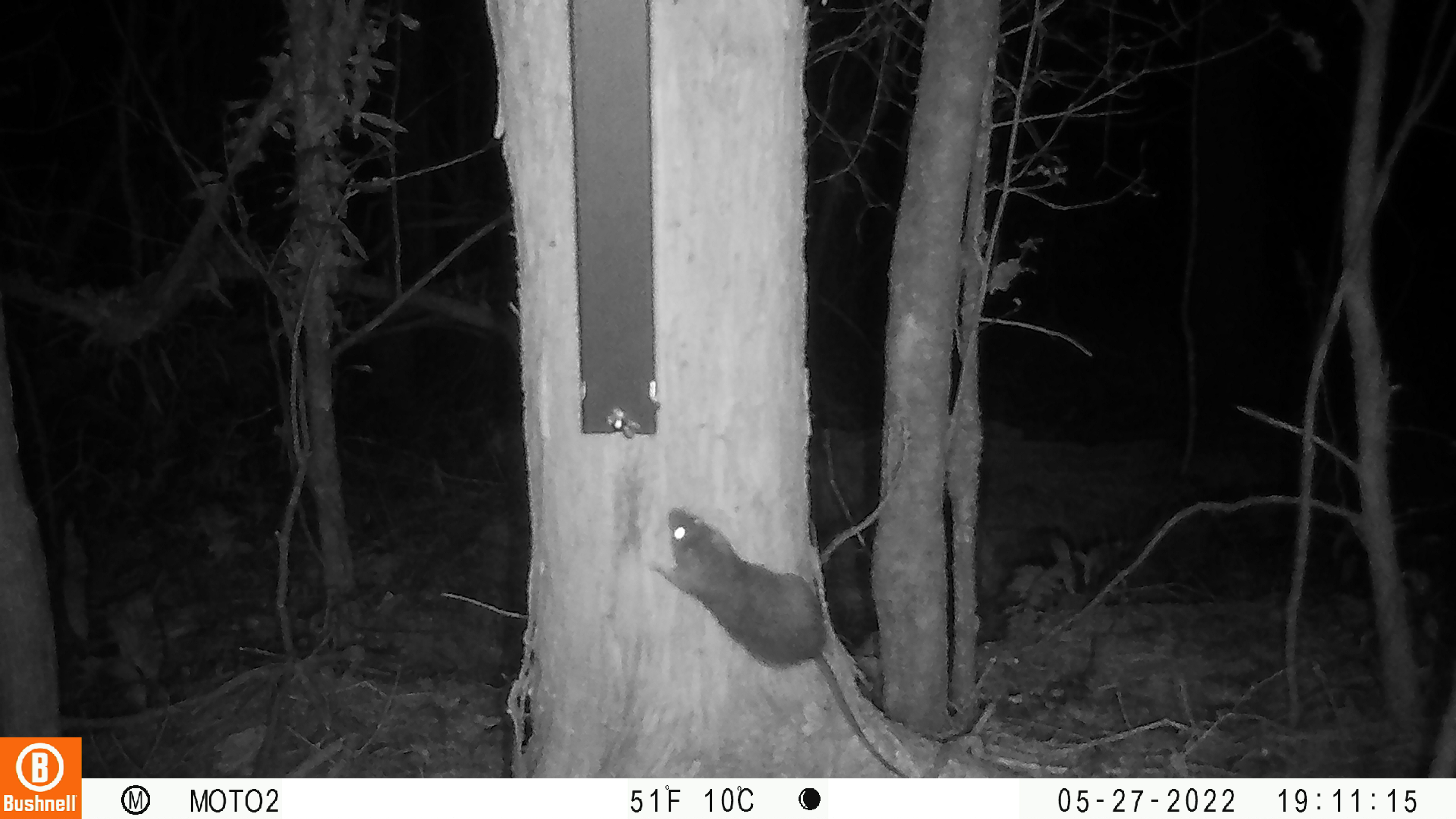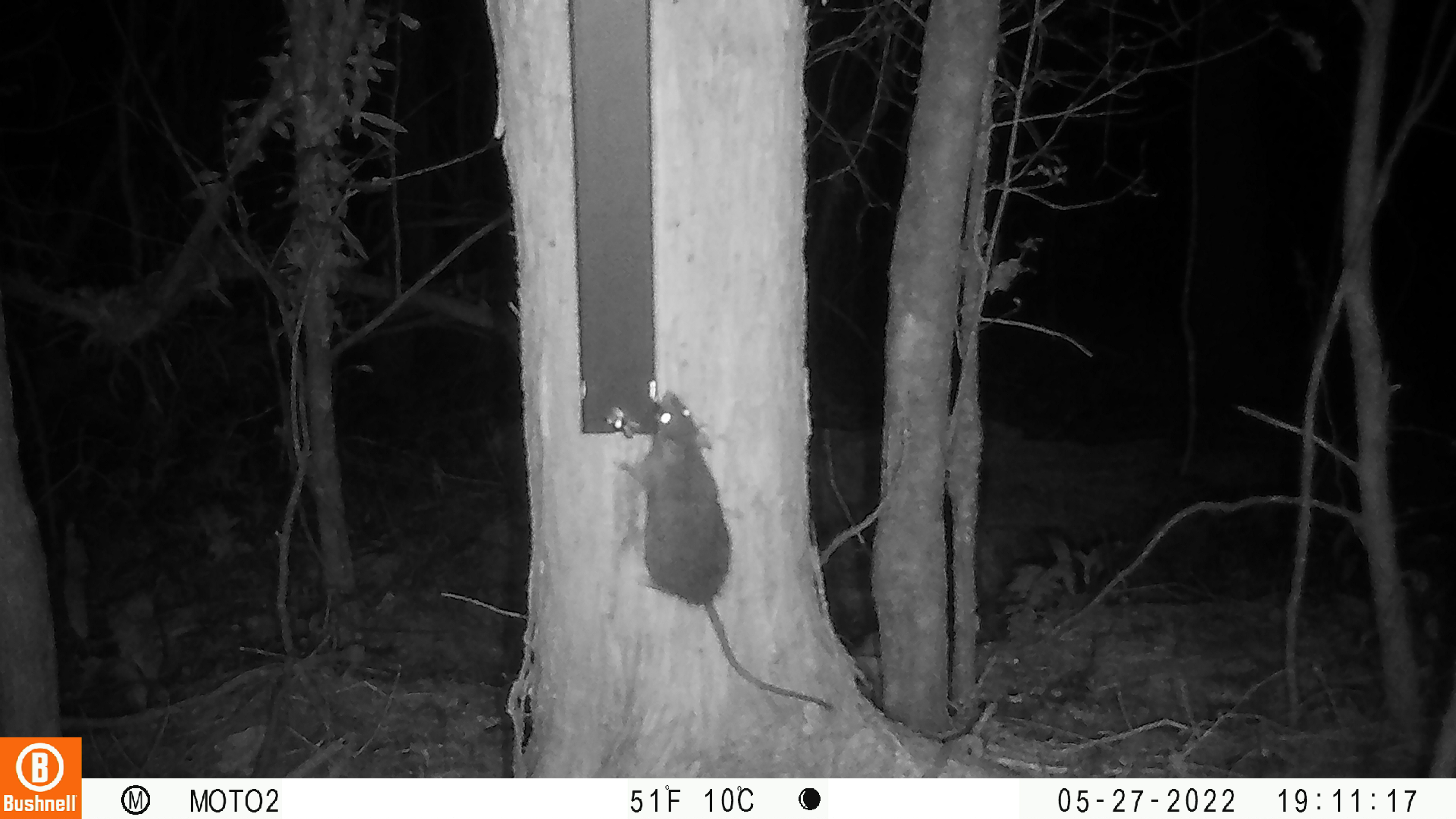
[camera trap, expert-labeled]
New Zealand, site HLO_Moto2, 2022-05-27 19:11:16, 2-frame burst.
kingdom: Animalia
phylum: Chordata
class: Mammalia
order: Rodentia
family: Muridae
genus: Rattus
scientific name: Rattus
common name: rat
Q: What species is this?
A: Rat (Rattus).